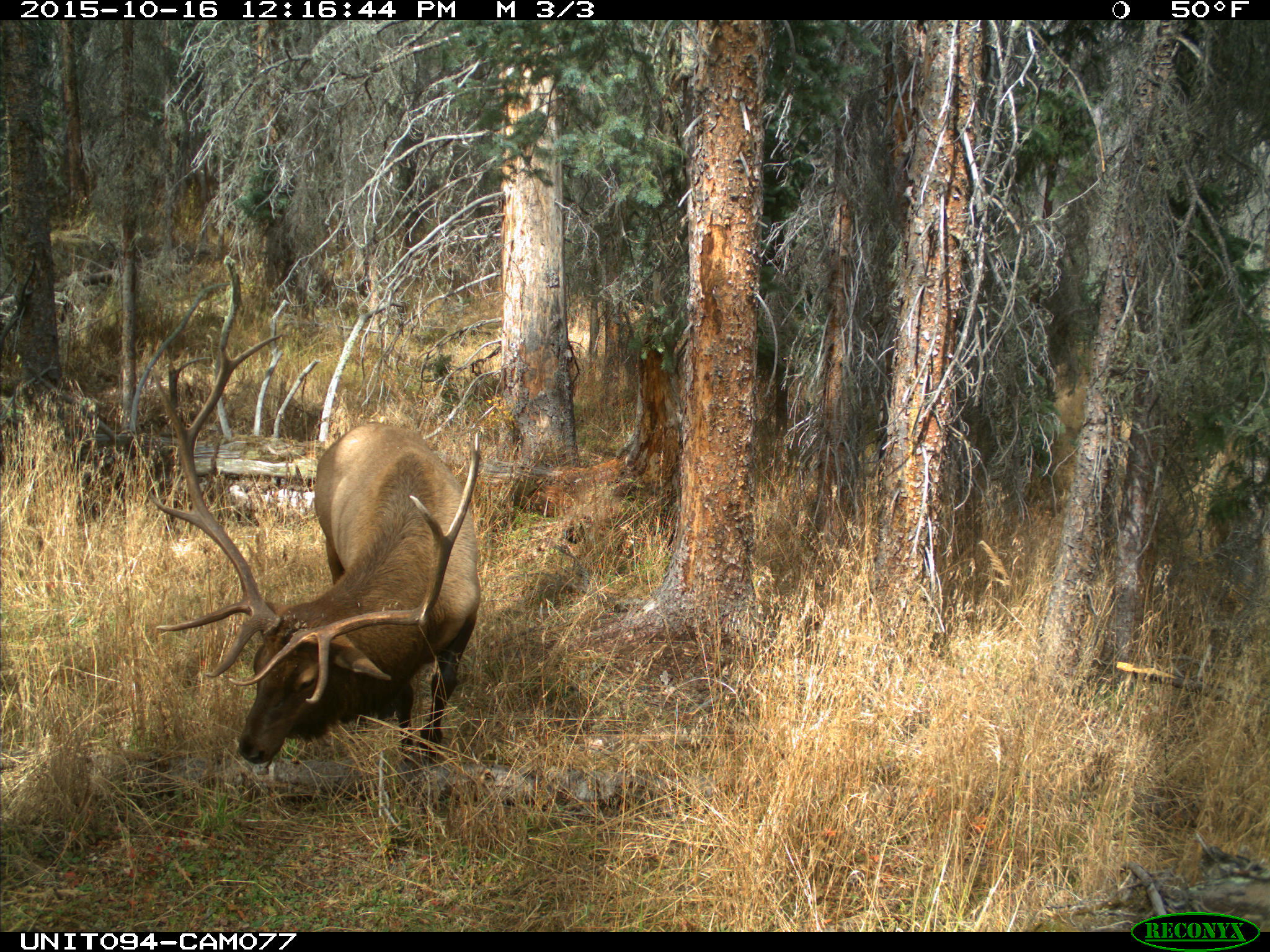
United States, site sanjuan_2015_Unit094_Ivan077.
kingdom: Animalia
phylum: Chordata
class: Mammalia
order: Artiodactyla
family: Cervidae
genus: Cervus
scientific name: Cervus elaphus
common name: red deer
Cervus elaphus (red deer).